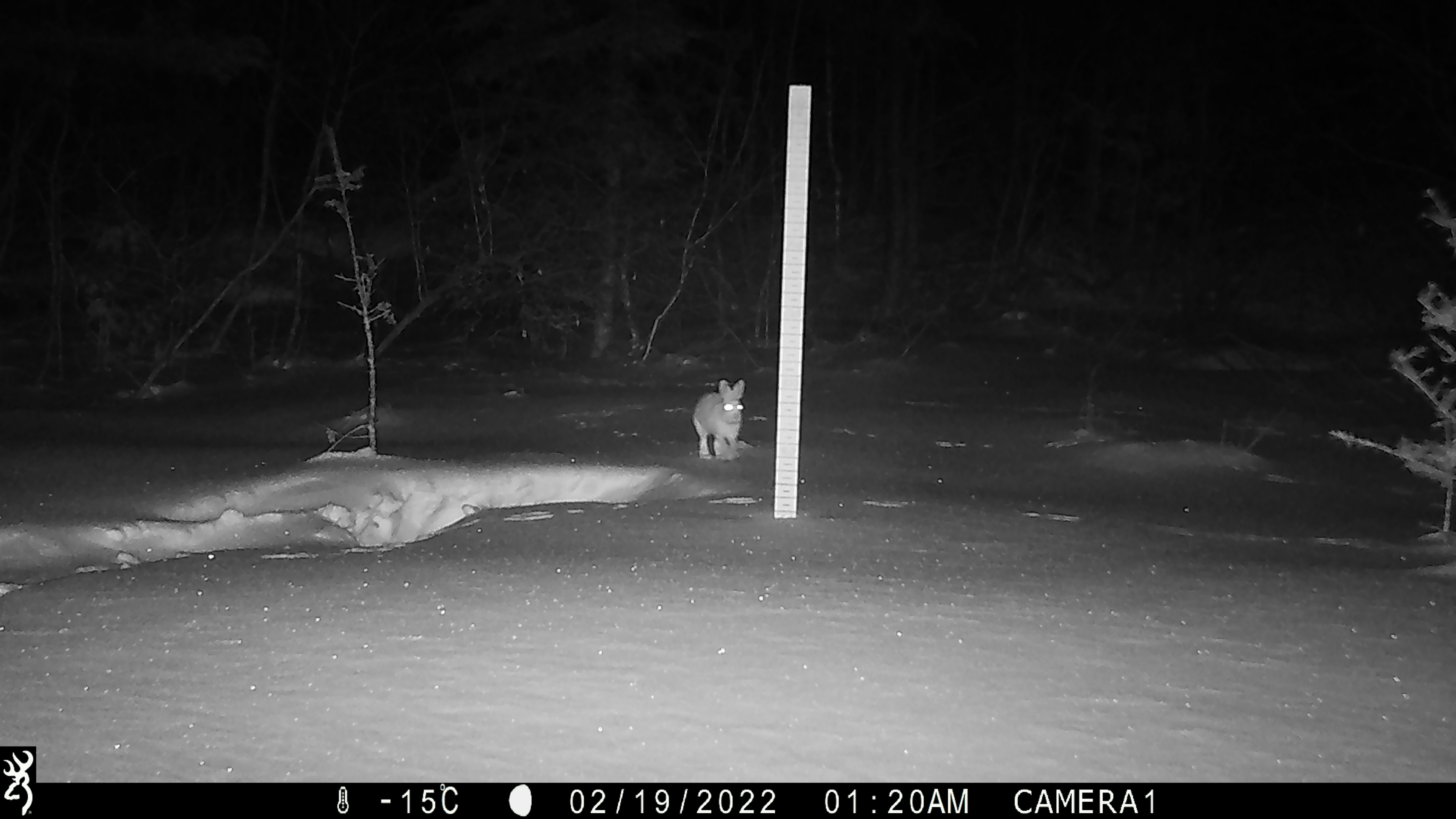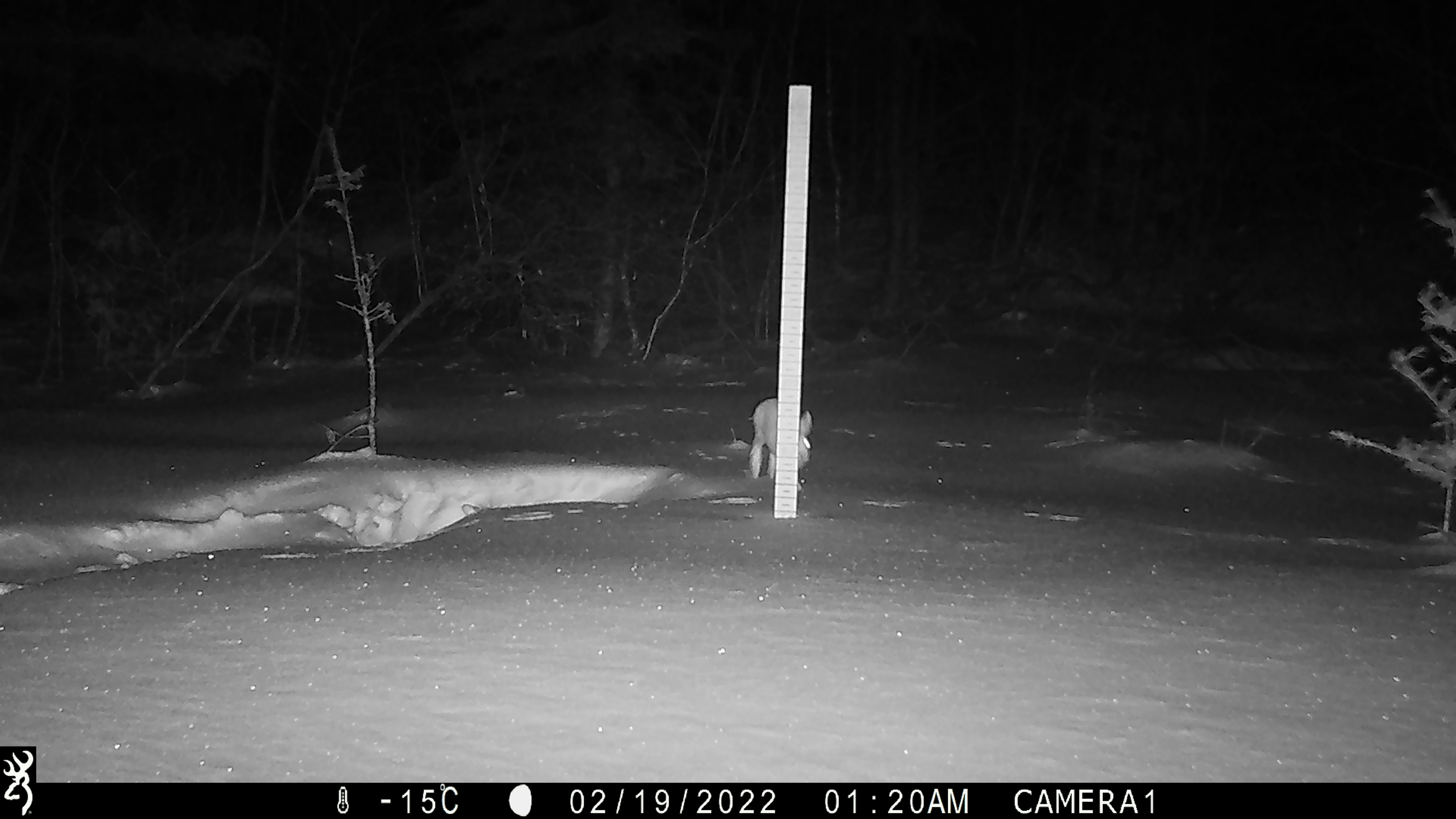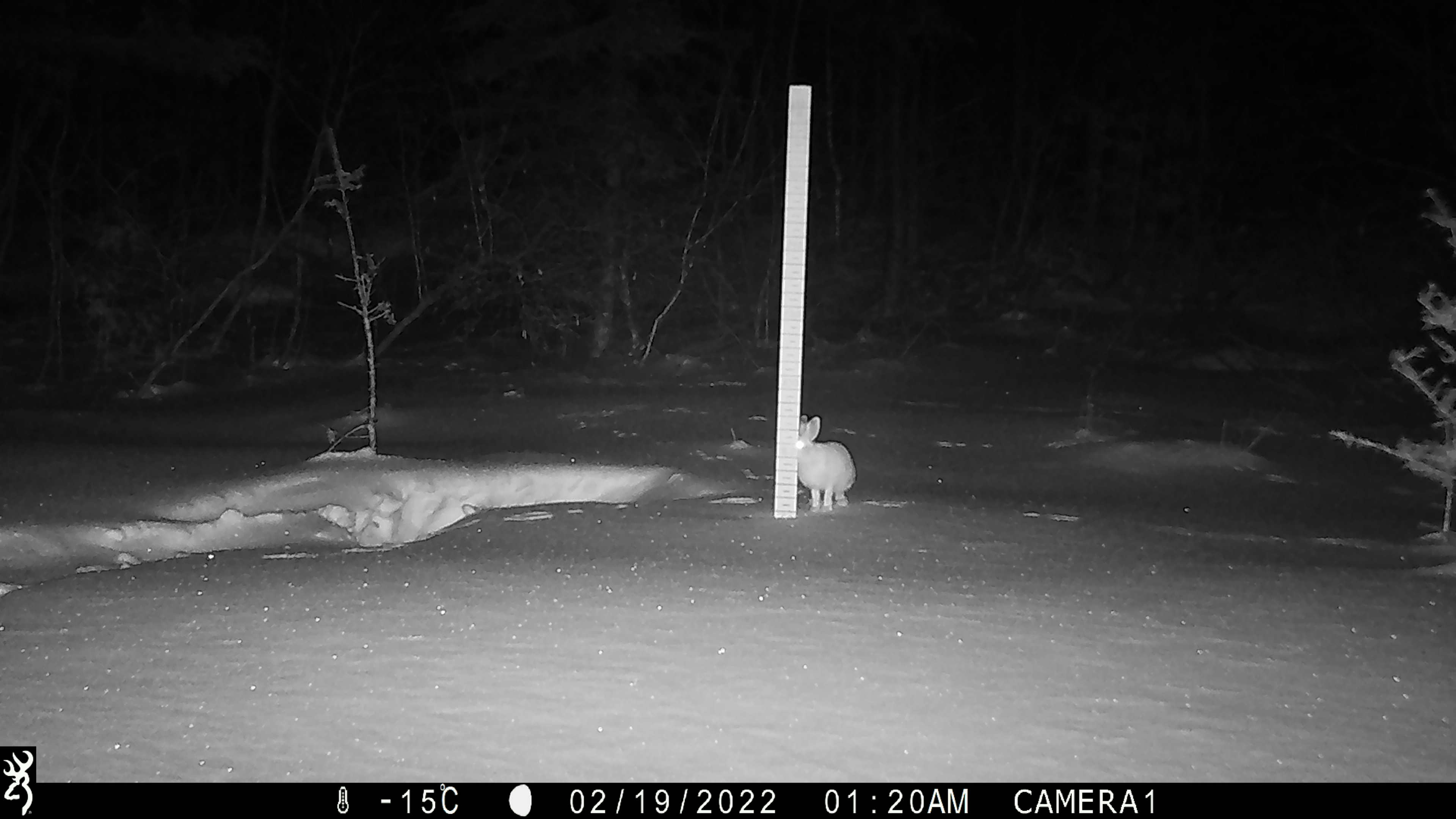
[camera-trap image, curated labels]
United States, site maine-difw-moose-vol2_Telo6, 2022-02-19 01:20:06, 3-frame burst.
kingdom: Animalia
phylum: Chordata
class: Mammalia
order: Lagomorpha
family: Leporidae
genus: Lepus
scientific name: Lepus americanus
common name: snowshoe hare